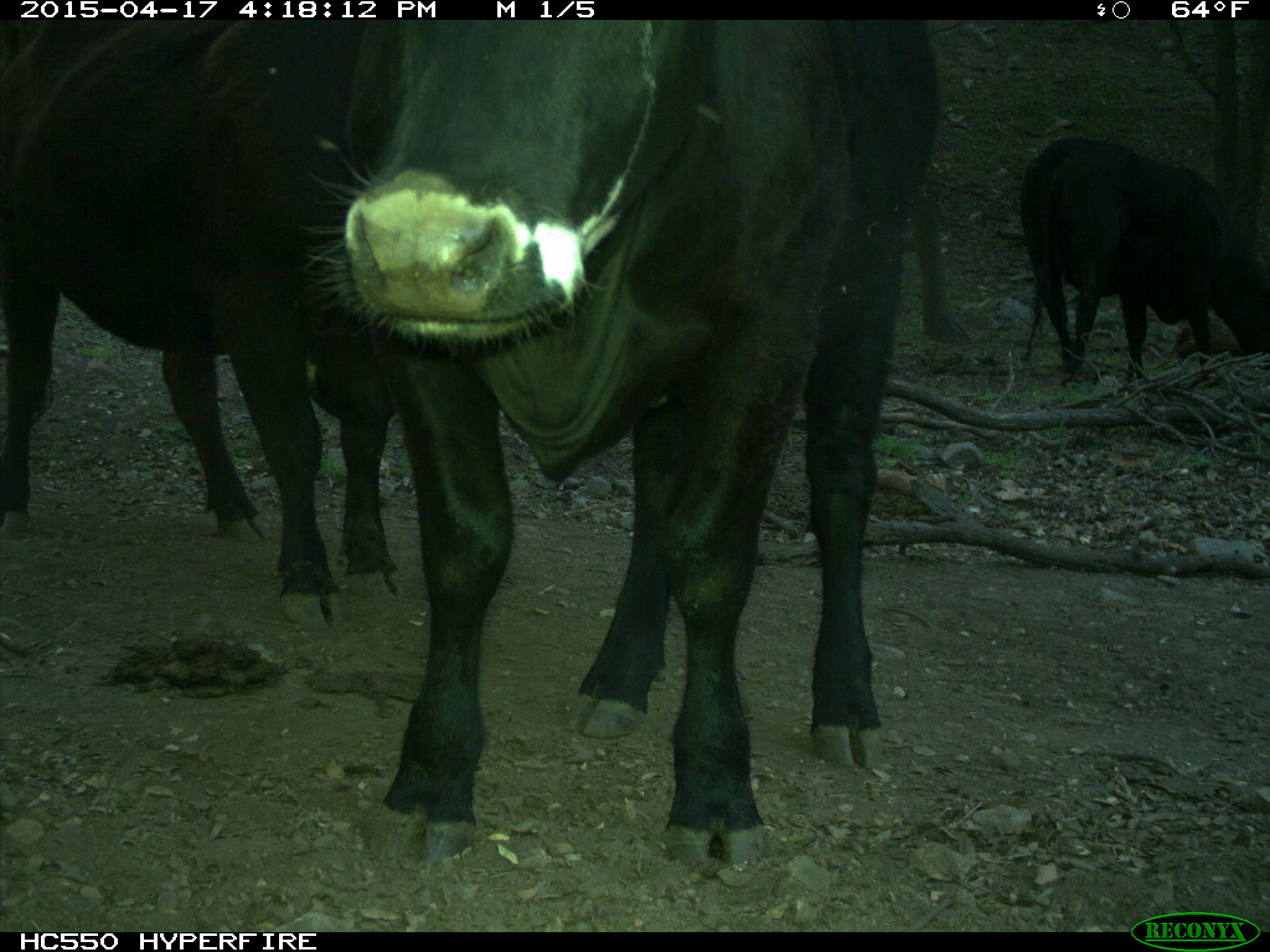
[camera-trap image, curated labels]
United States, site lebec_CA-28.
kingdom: Animalia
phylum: Chordata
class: Mammalia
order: Artiodactyla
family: Bovidae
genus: Bos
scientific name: Bos taurus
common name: domestic cow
Bos taurus (domestic cow).